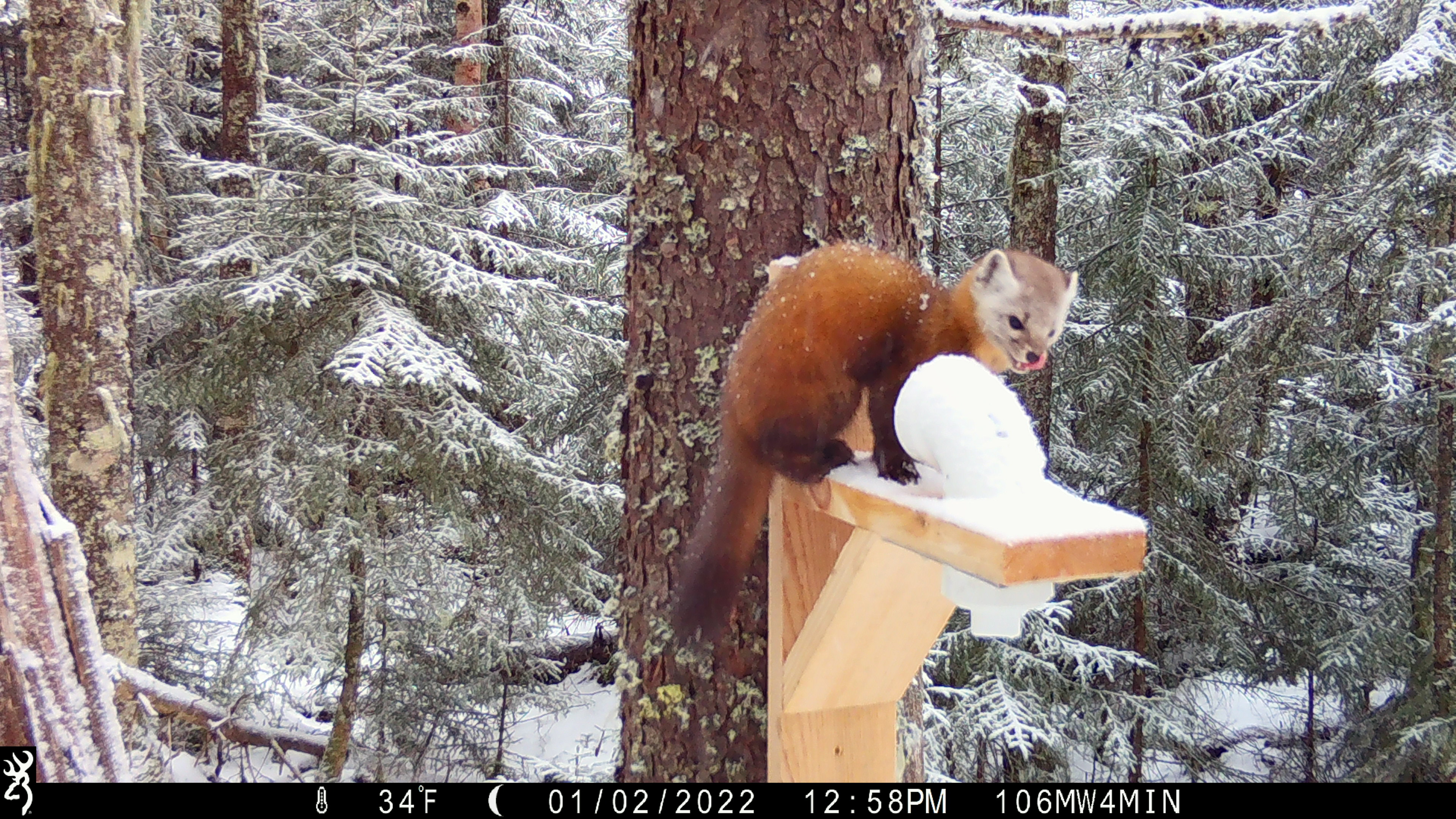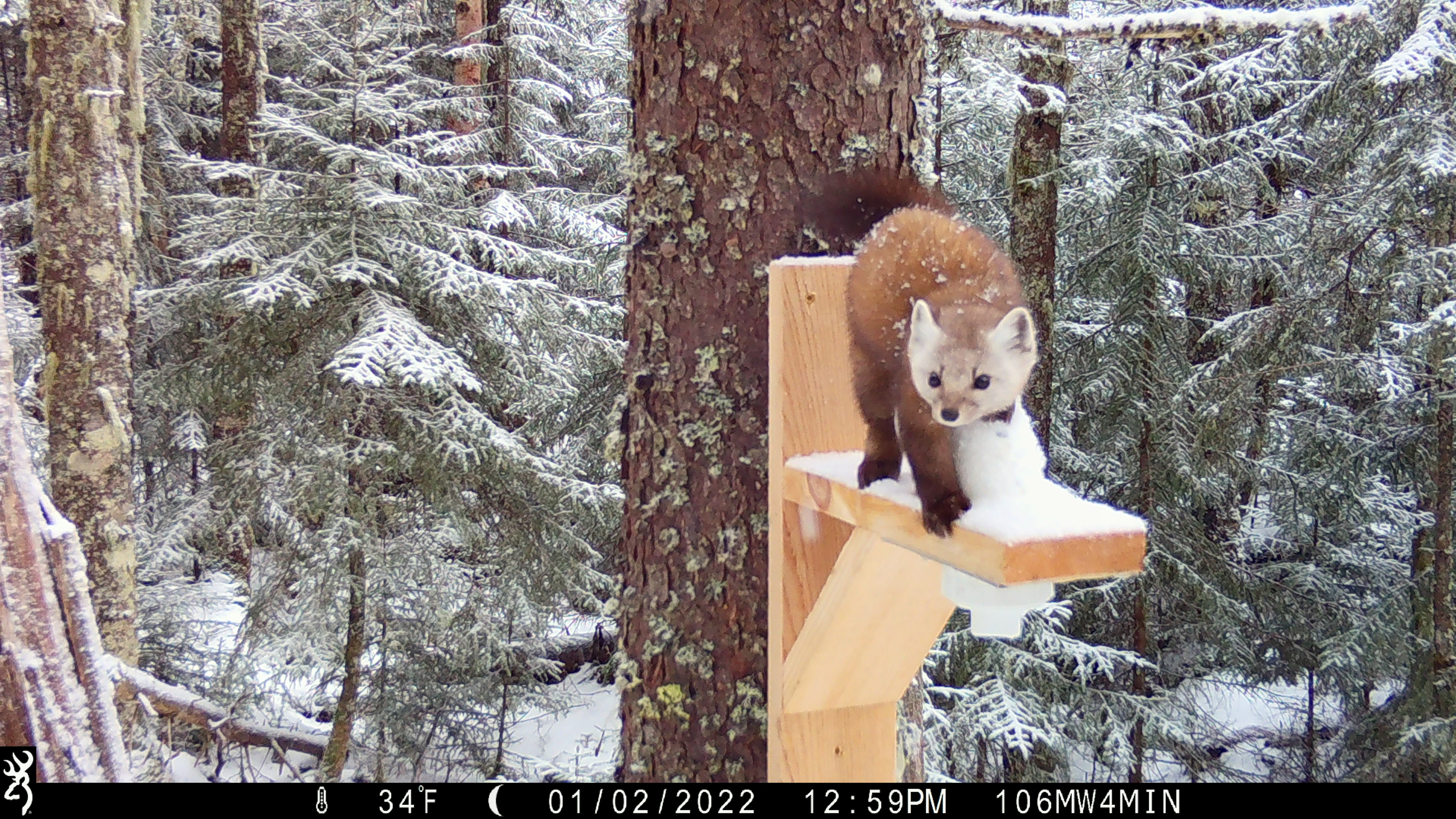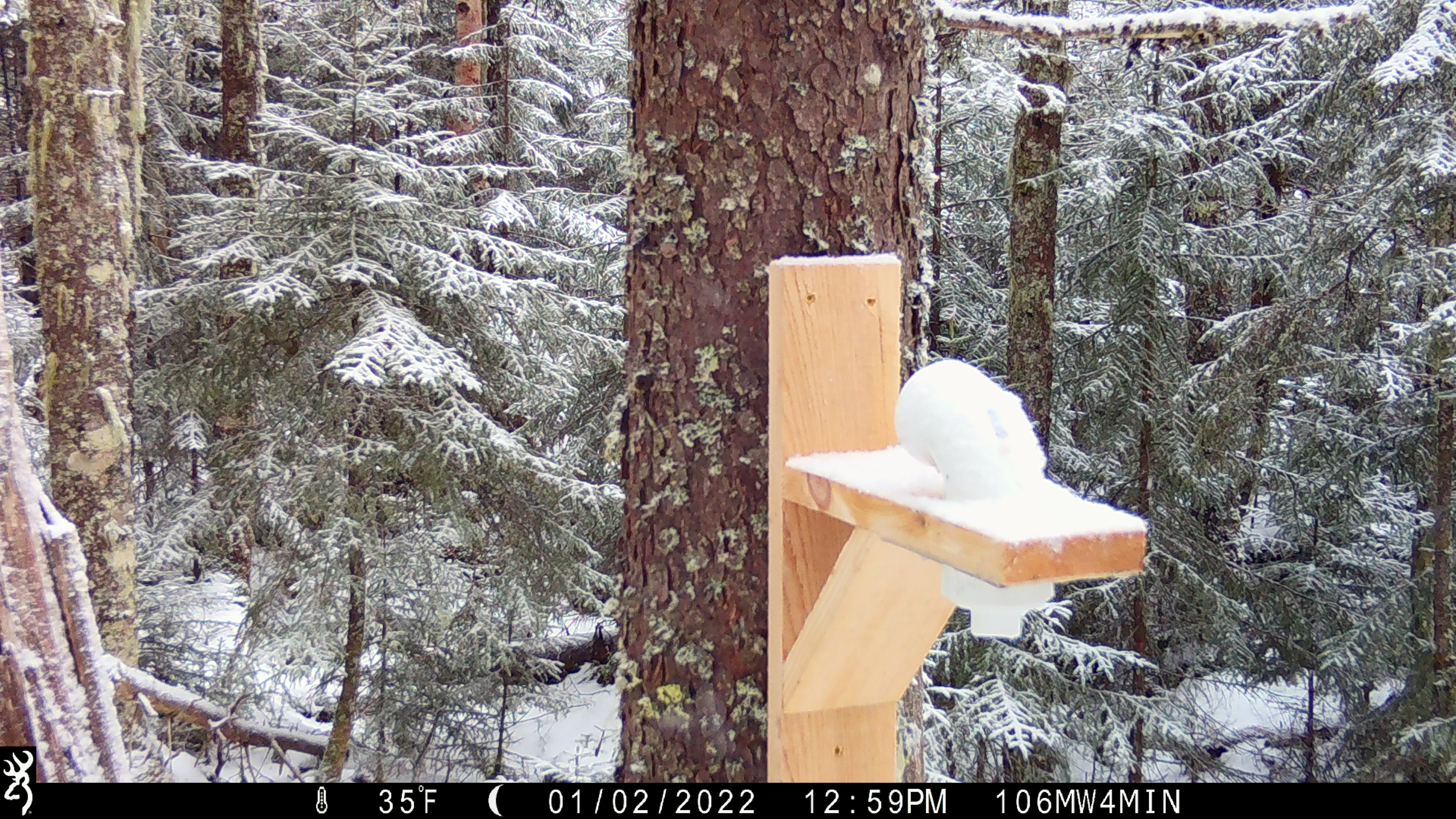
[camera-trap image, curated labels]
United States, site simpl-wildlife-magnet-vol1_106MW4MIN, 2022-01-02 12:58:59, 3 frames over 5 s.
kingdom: Animalia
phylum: Chordata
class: Mammalia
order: Carnivora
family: Mustelidae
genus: Martes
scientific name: Martes americana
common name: american marten